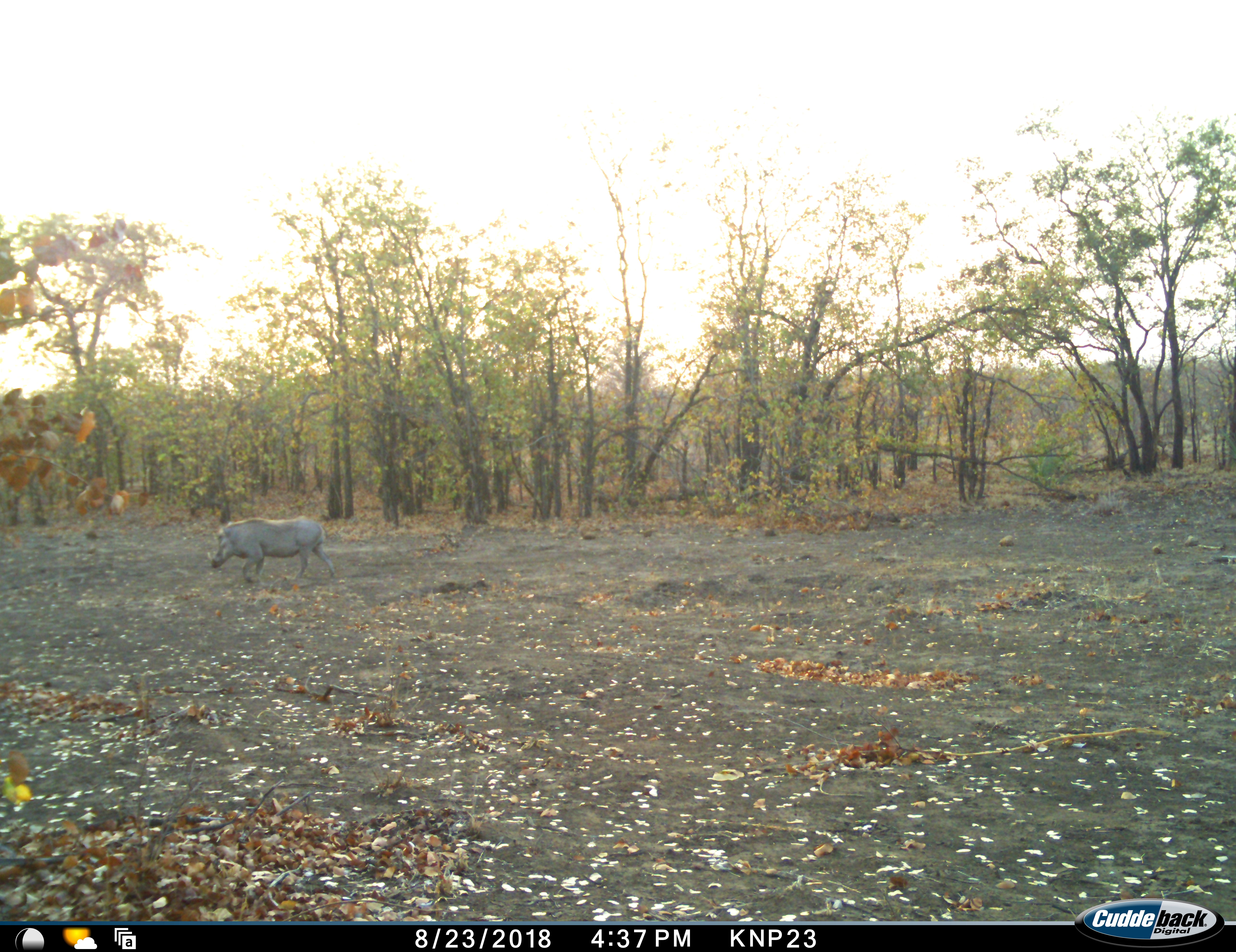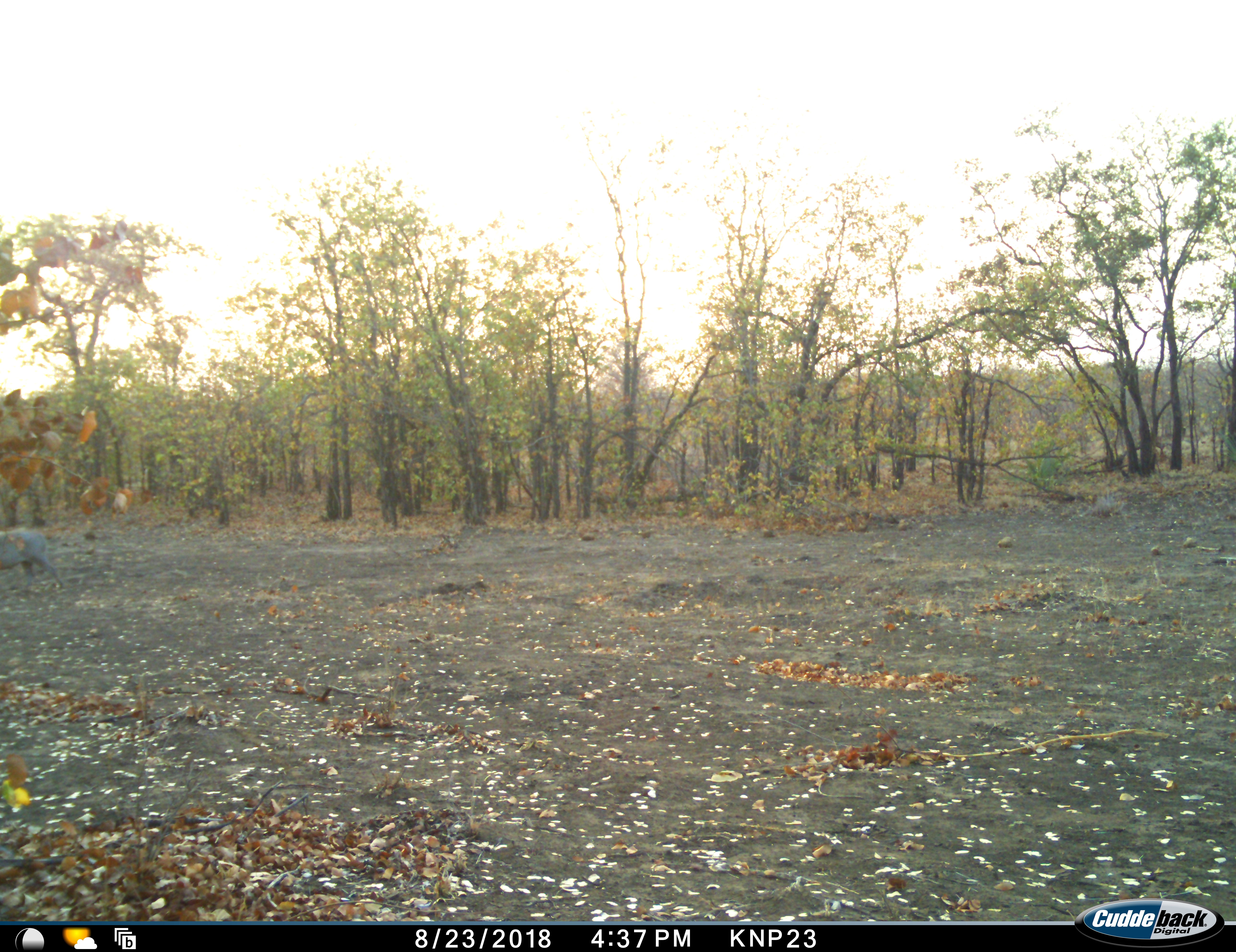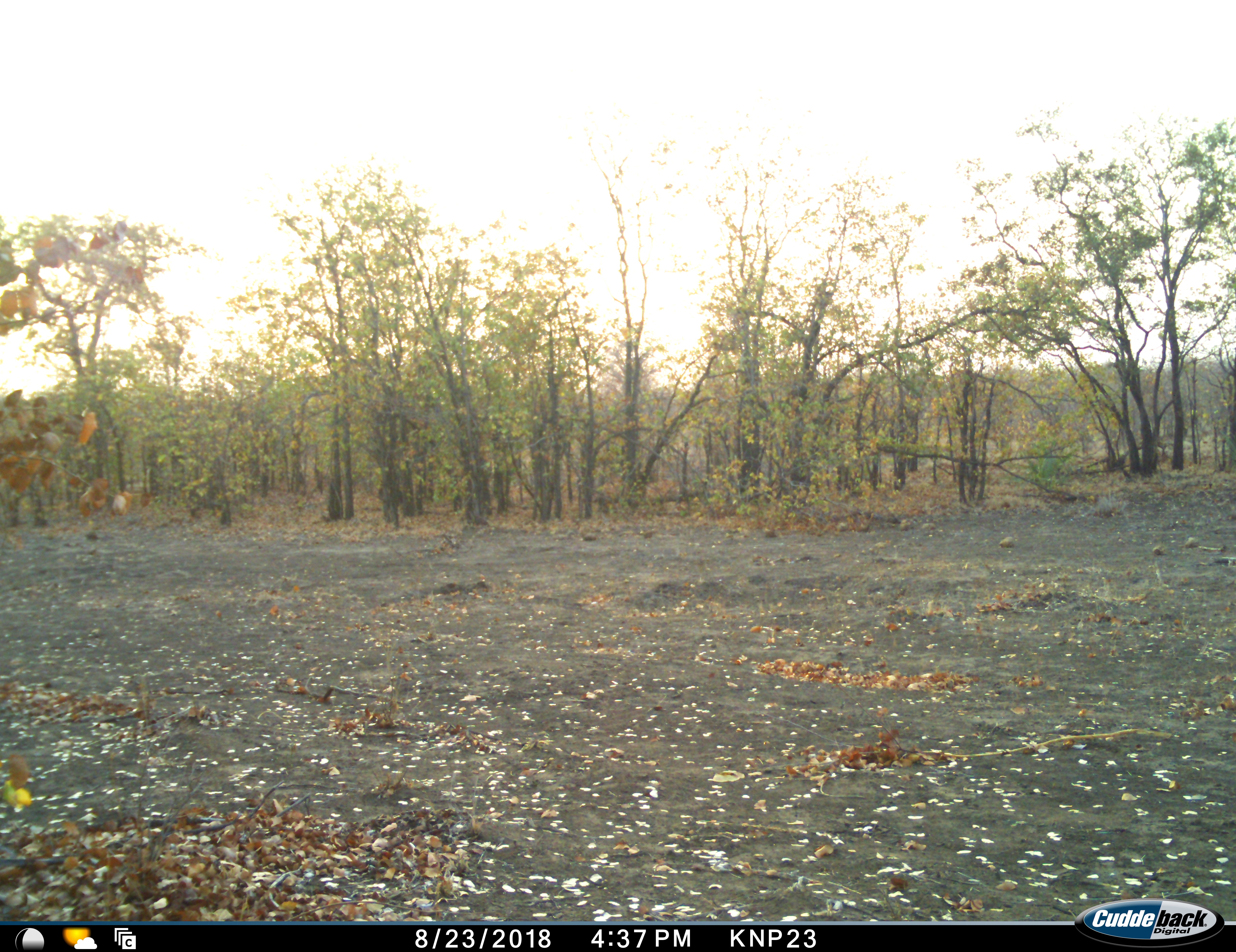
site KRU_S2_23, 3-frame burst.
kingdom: Animalia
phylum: Chordata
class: Mammalia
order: Artiodactyla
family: Suidae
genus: Phacochoerus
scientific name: Phacochoerus africanus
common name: warthog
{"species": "warthog (Phacochoerus africanus)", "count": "1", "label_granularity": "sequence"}